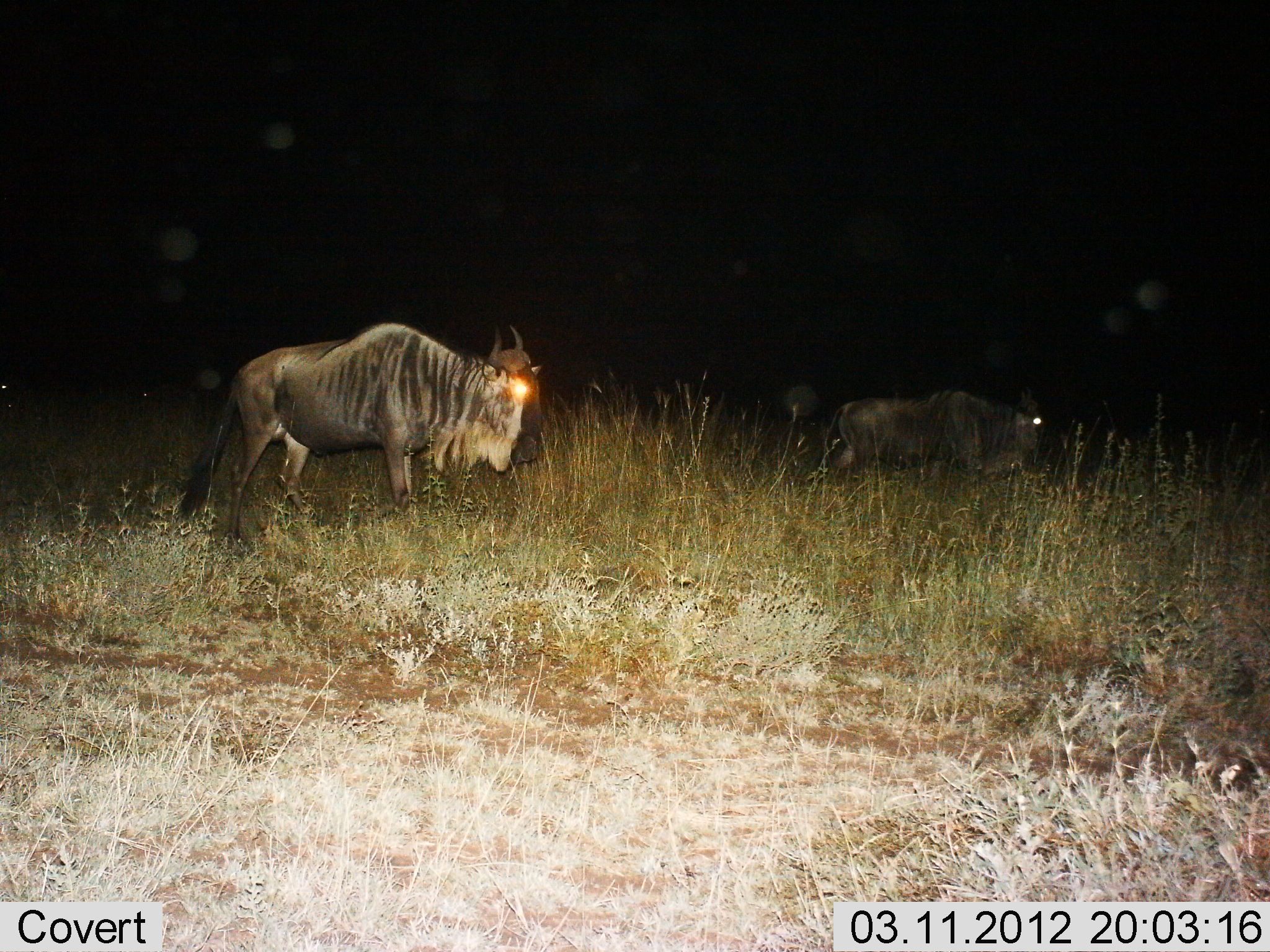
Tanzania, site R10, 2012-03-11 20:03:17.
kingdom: Animalia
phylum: Chordata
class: Mammalia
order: Artiodactyla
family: Bovidae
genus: Connochaetes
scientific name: Connochaetes taurinus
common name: blue wildebeest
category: wildebeest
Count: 2.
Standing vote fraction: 46%.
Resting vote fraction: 6%.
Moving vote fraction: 54%.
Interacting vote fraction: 0%.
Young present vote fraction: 0%.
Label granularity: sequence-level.